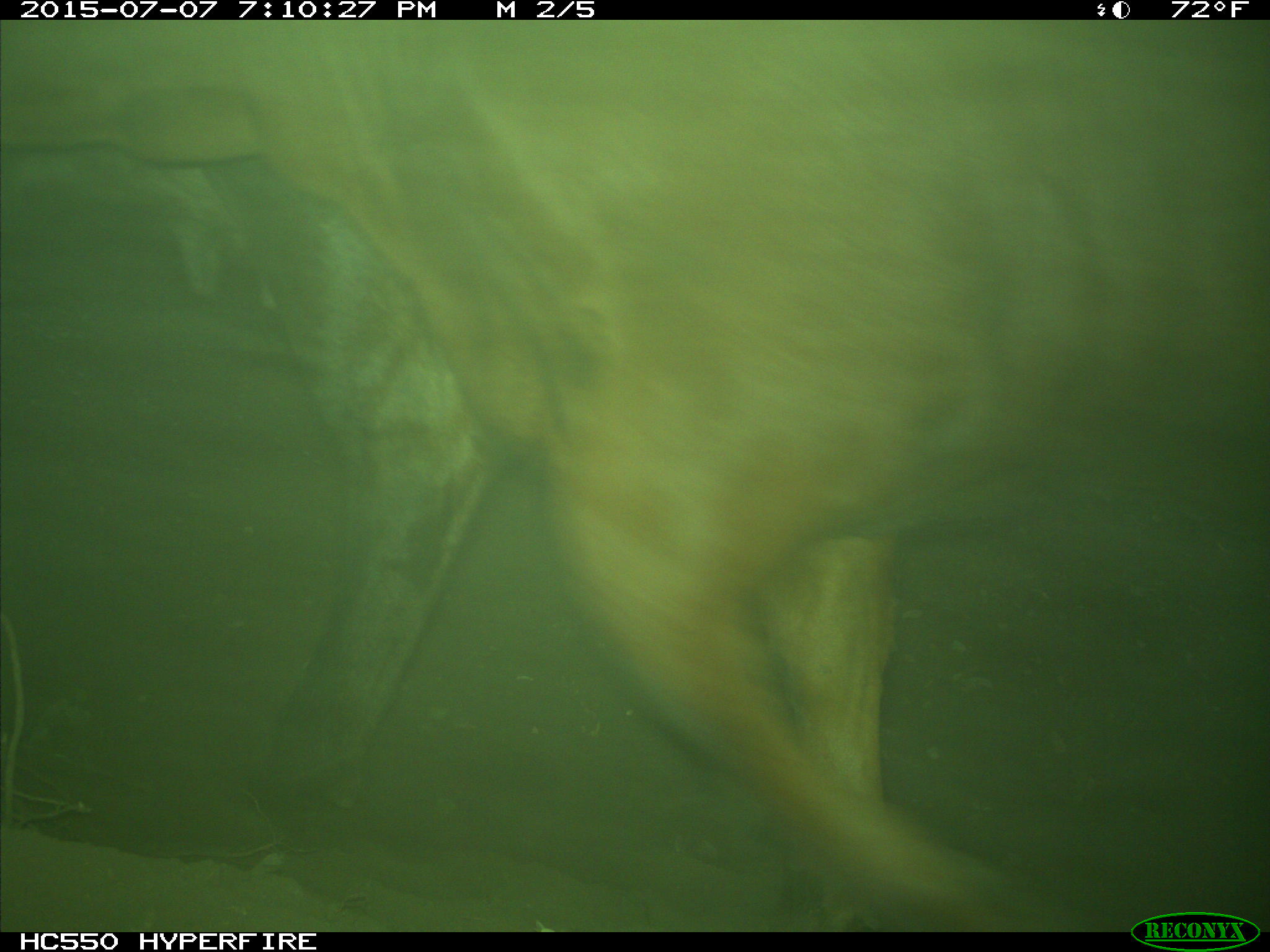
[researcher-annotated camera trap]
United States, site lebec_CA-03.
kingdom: Animalia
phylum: Chordata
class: Mammalia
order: Artiodactyla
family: Bovidae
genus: Bos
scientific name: Bos taurus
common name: domestic cow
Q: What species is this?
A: Bos taurus (domestic cow).